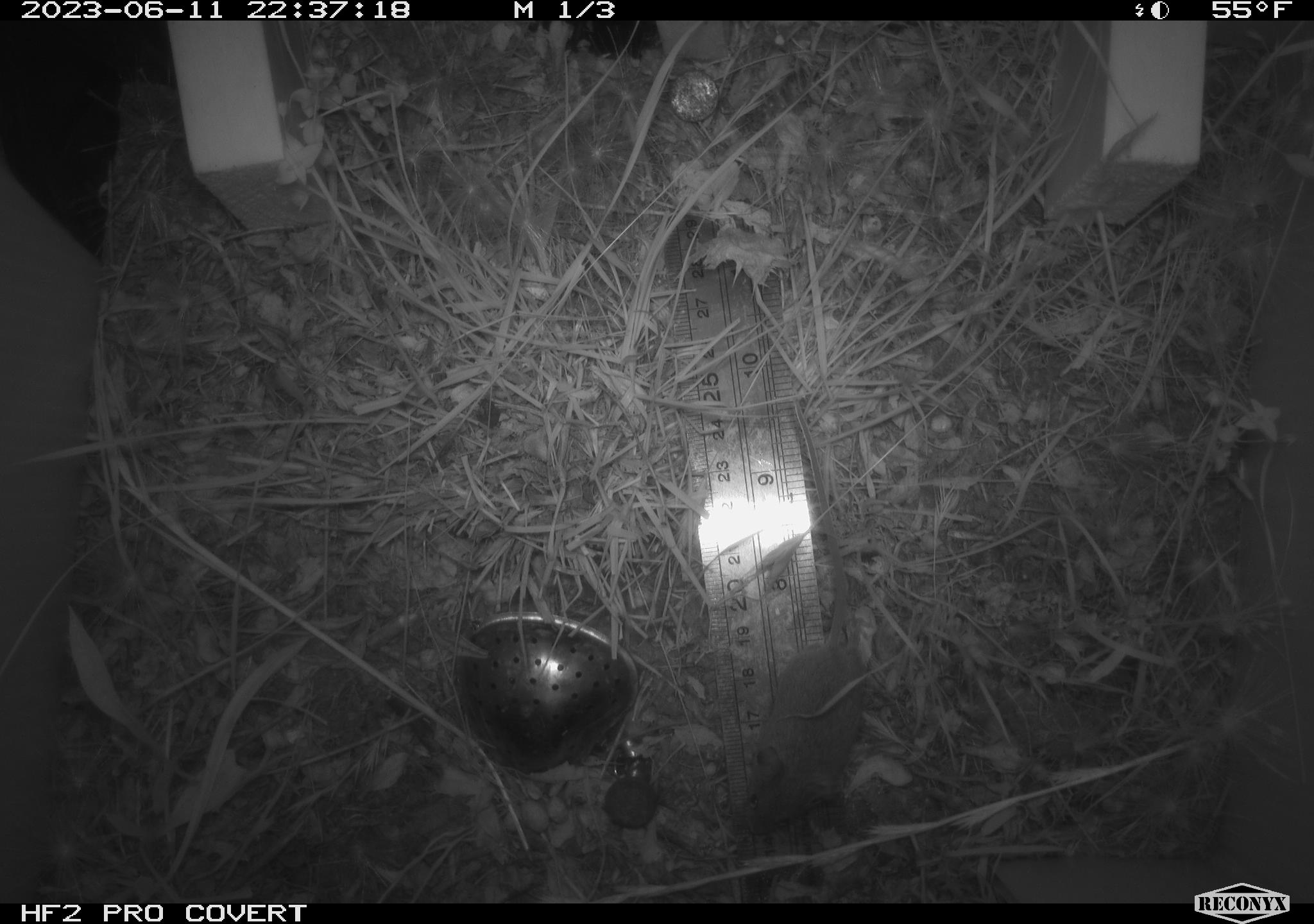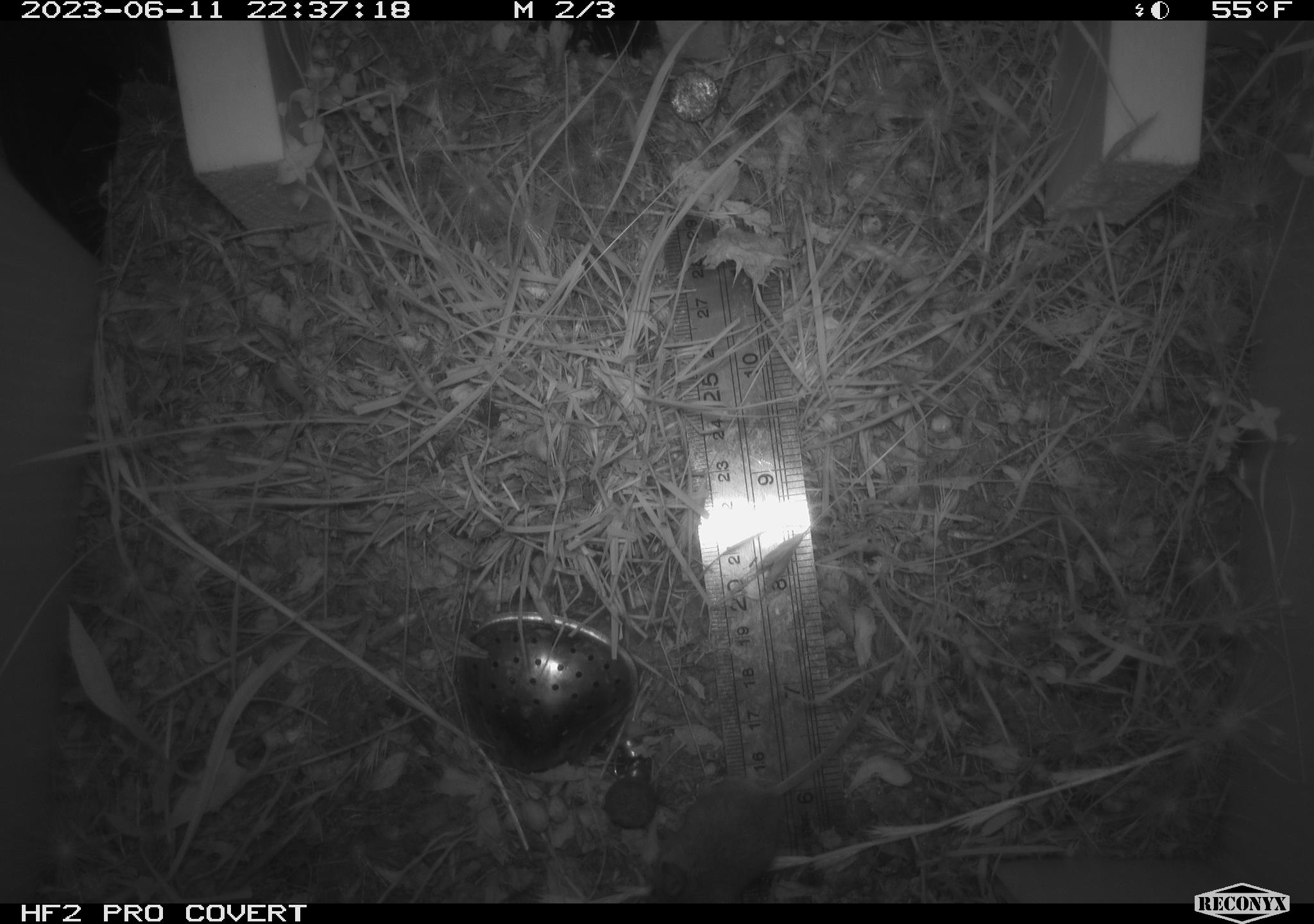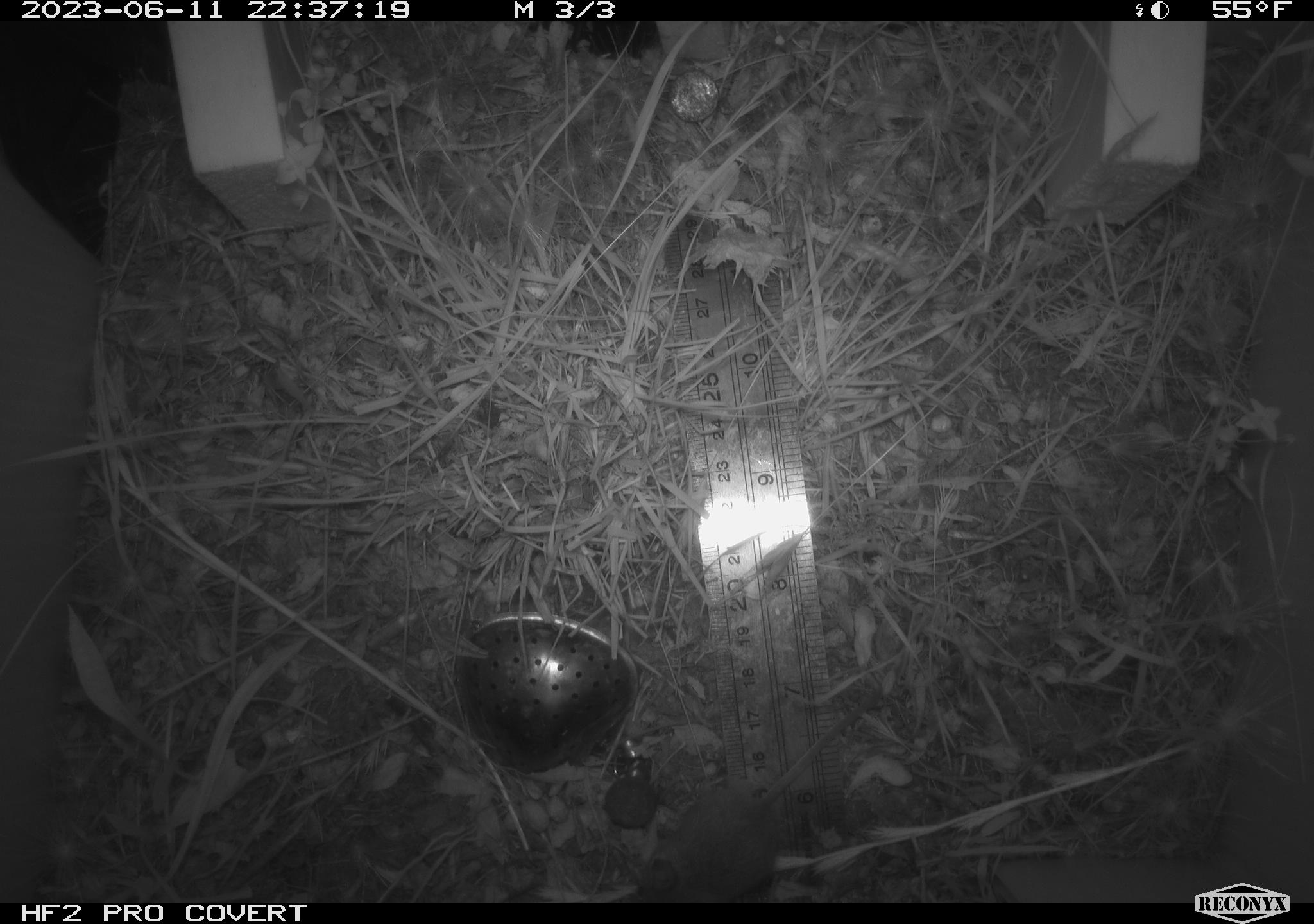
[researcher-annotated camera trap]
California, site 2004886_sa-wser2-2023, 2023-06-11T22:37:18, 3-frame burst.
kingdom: Animalia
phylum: Chordata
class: Mammalia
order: Rodentia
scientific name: Rodentia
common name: mouse species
Mouse species (Rodentia).